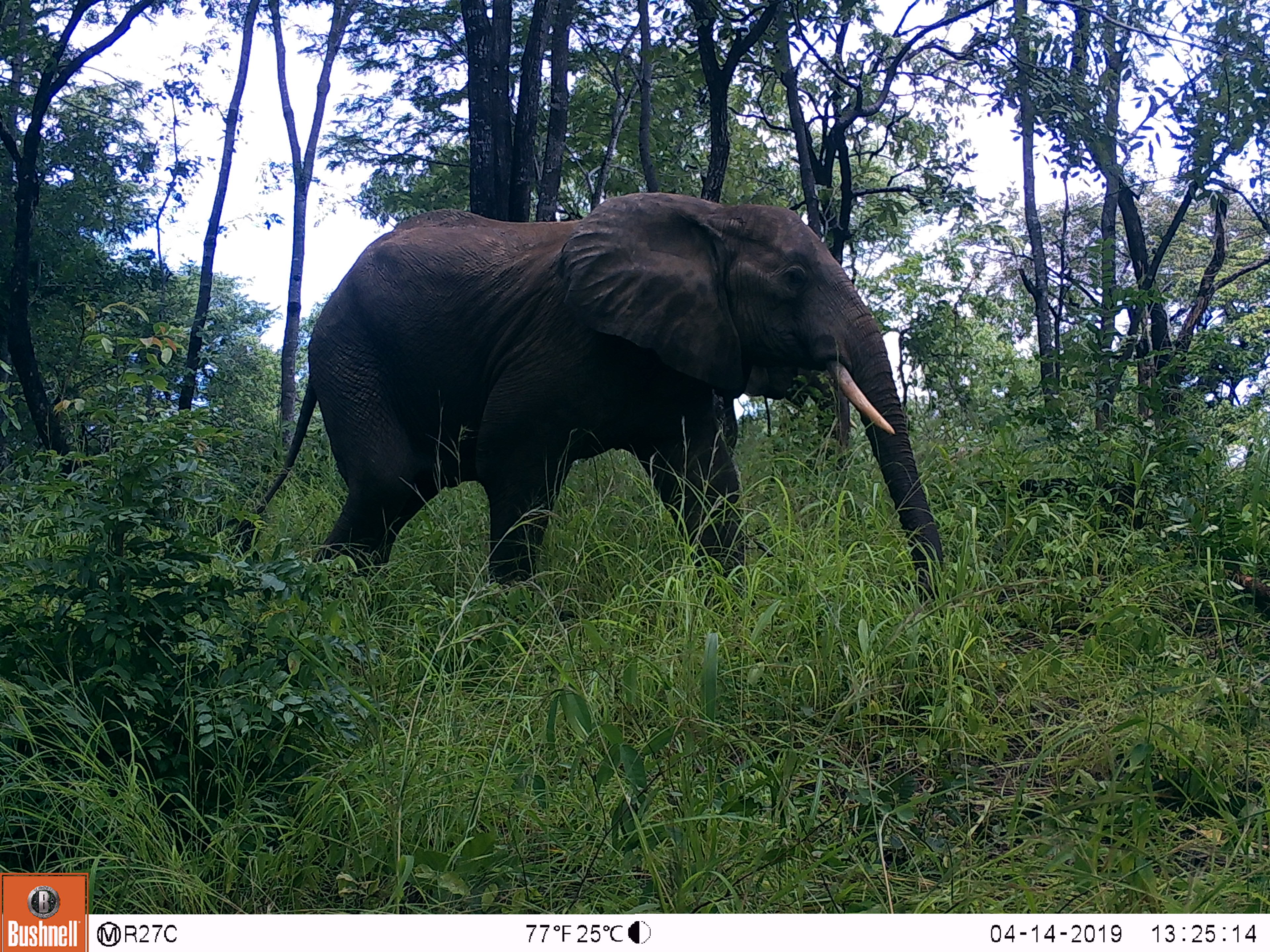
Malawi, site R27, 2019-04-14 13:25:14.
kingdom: Animalia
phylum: Chordata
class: Mammalia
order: Proboscidea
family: Elephantidae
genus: Loxodonta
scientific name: Loxodonta africana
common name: african savanna elephant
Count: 1.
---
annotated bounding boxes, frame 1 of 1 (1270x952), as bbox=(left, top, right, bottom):
african savanna elephant: bbox=(231, 185, 966, 635)